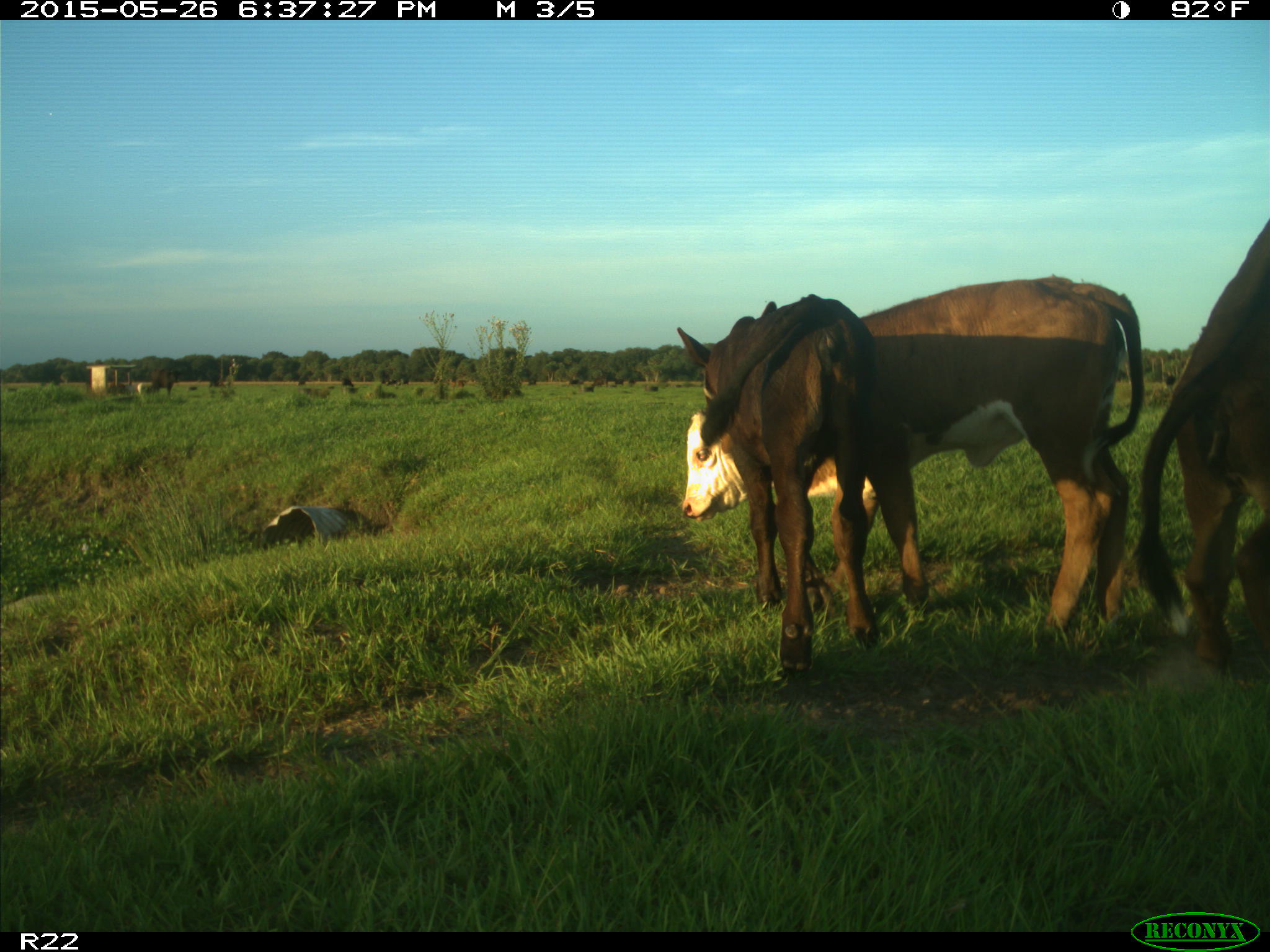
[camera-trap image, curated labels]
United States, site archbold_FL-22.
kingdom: Animalia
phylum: Chordata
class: Mammalia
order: Artiodactyla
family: Bovidae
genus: Bos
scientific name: Bos taurus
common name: domestic cow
Bos taurus (domestic cow).